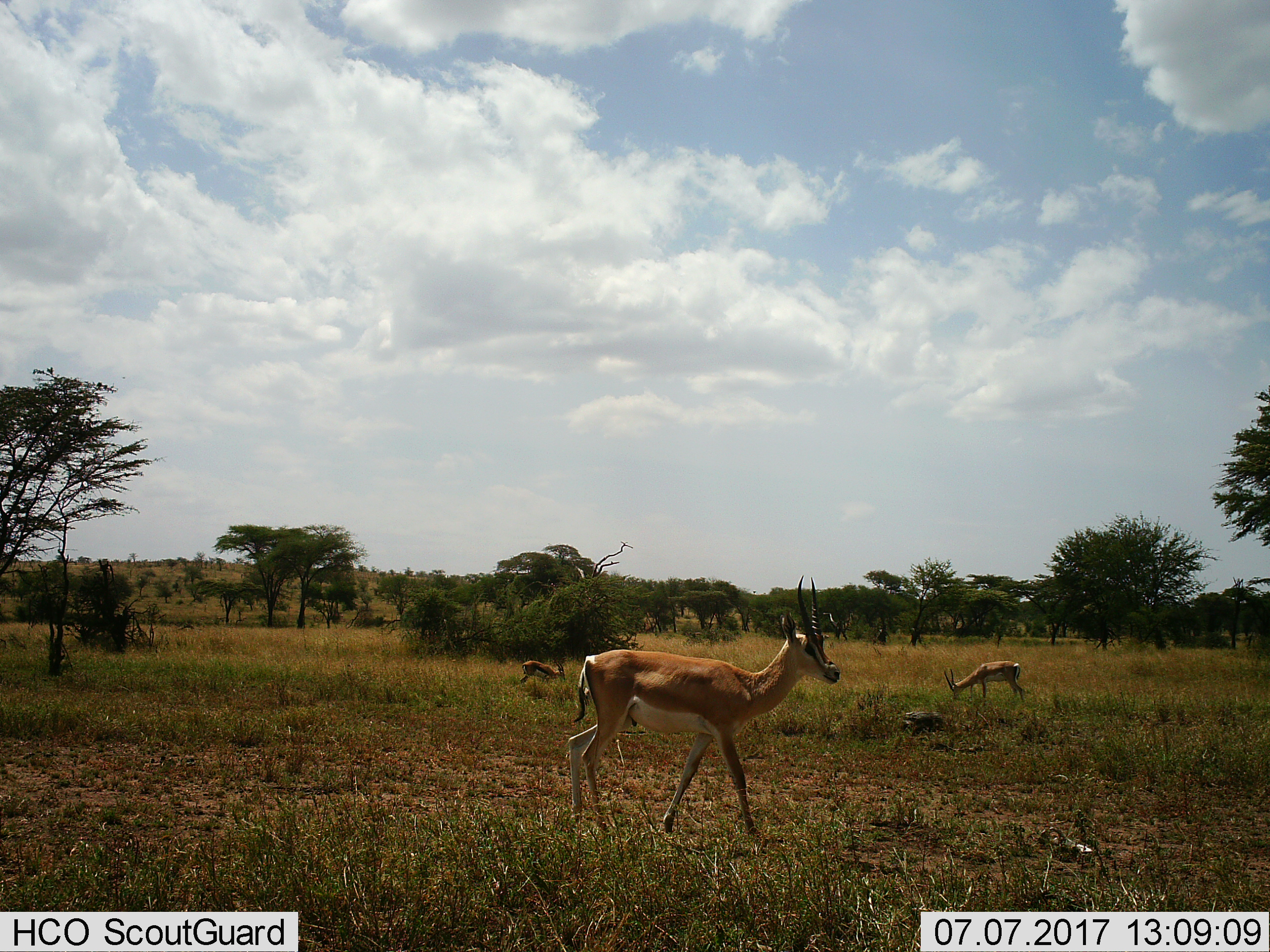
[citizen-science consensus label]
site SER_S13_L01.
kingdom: Animalia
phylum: Chordata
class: Mammalia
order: Artiodactyla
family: Bovidae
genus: Nanger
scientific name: Nanger granti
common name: grant's gazelle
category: gazellegrants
Gazellegrants (grant's gazelle) (Nanger granti), count 3. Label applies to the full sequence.